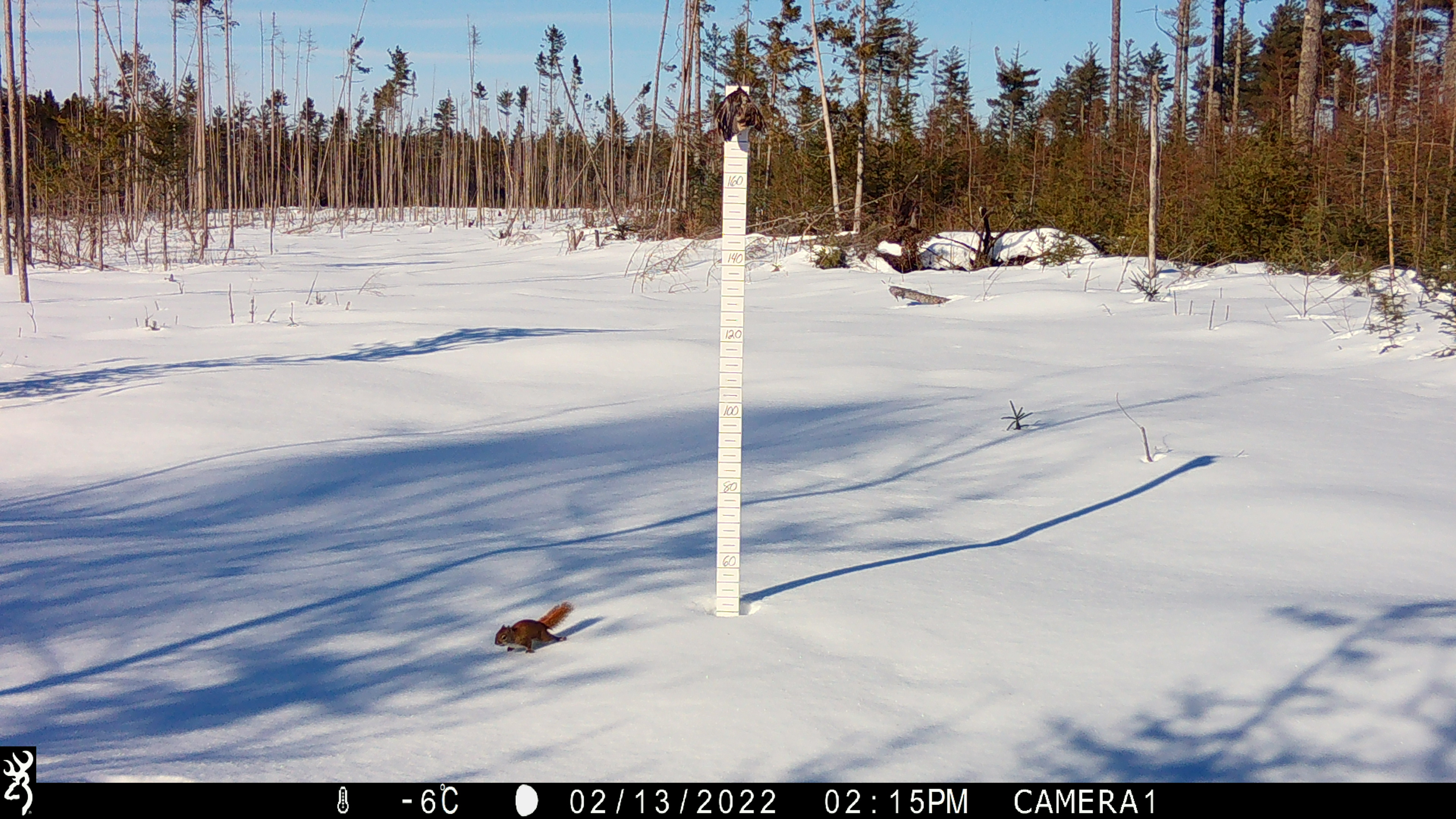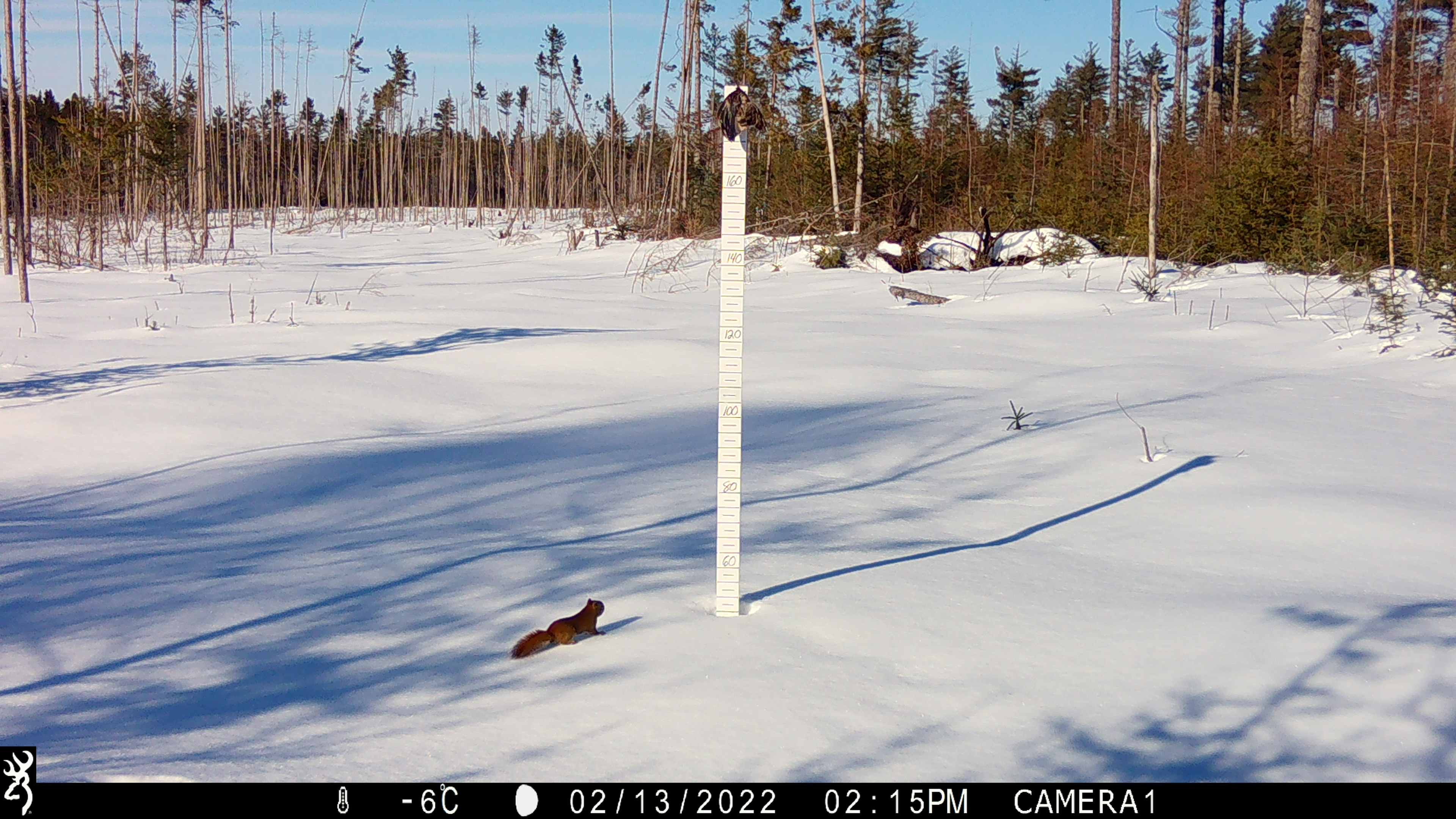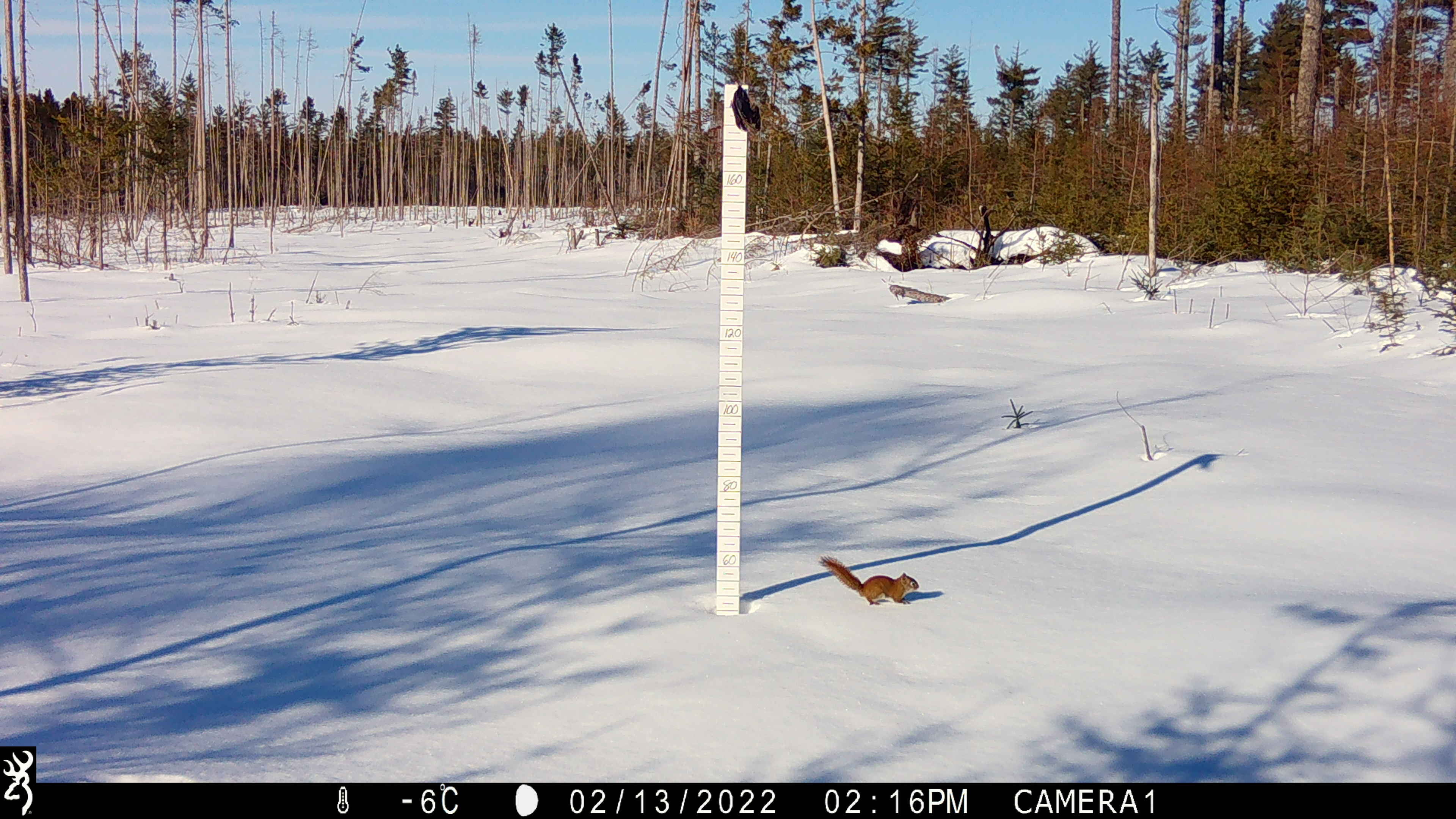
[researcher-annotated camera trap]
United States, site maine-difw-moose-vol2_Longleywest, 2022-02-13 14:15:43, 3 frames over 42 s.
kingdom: Animalia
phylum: Chordata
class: Mammalia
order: Rodentia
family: Sciuridae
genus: Tamiasciurus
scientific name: Tamiasciurus hudsonicus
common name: red squirrel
Red squirrel (Tamiasciurus hudsonicus).